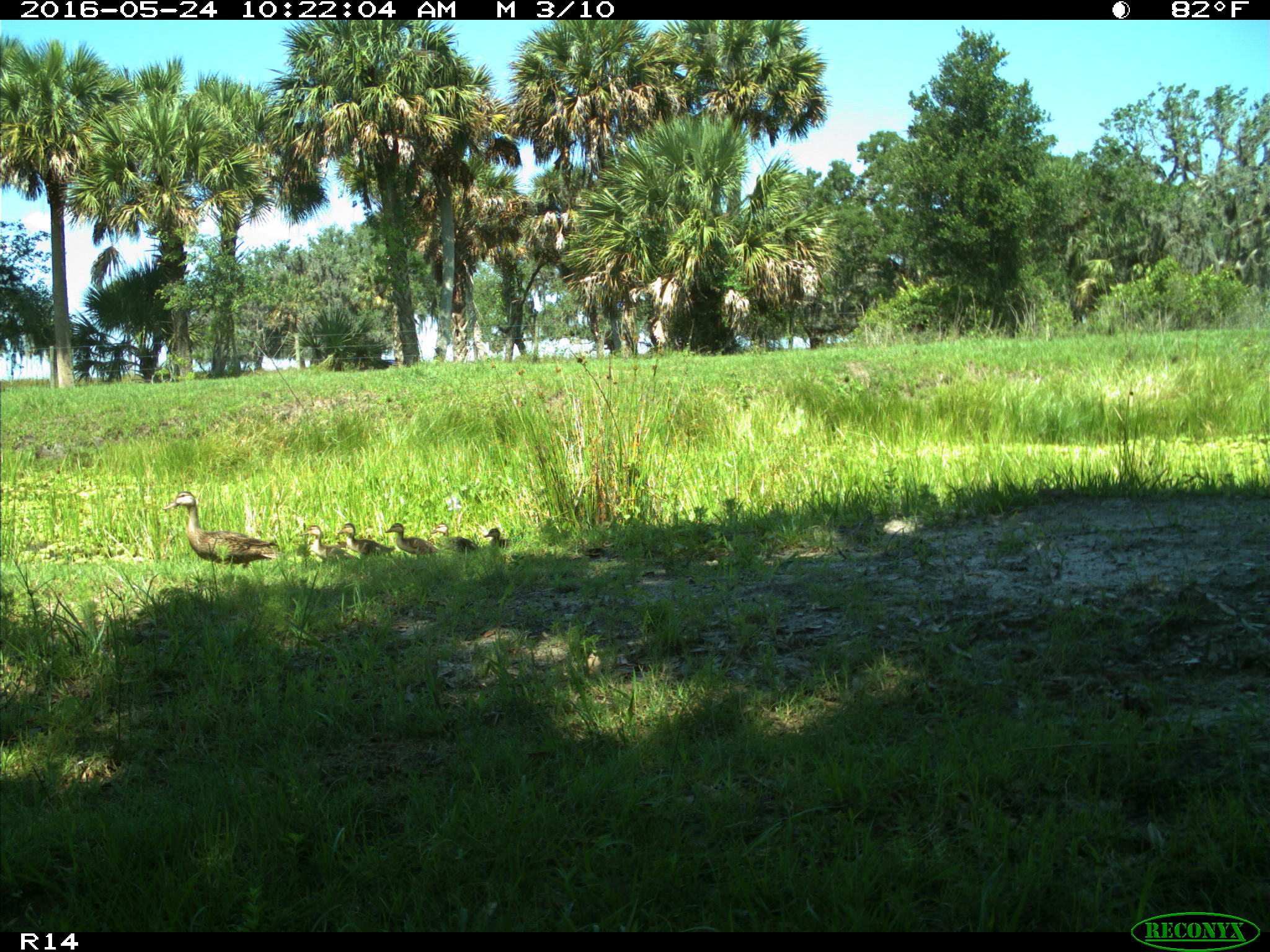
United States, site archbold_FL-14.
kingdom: Animalia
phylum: Chordata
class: Aves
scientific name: Aves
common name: birds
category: unidentified bird